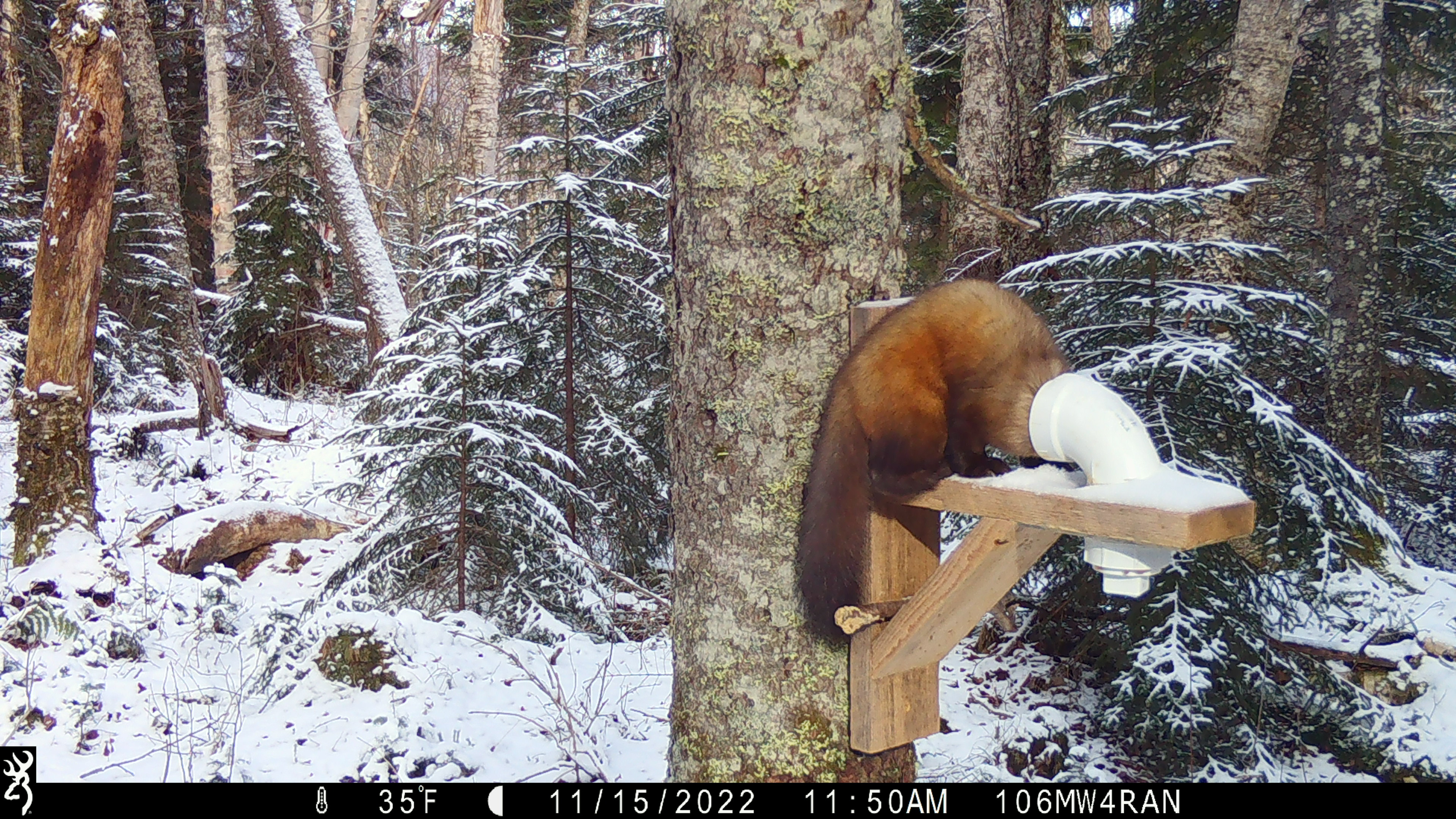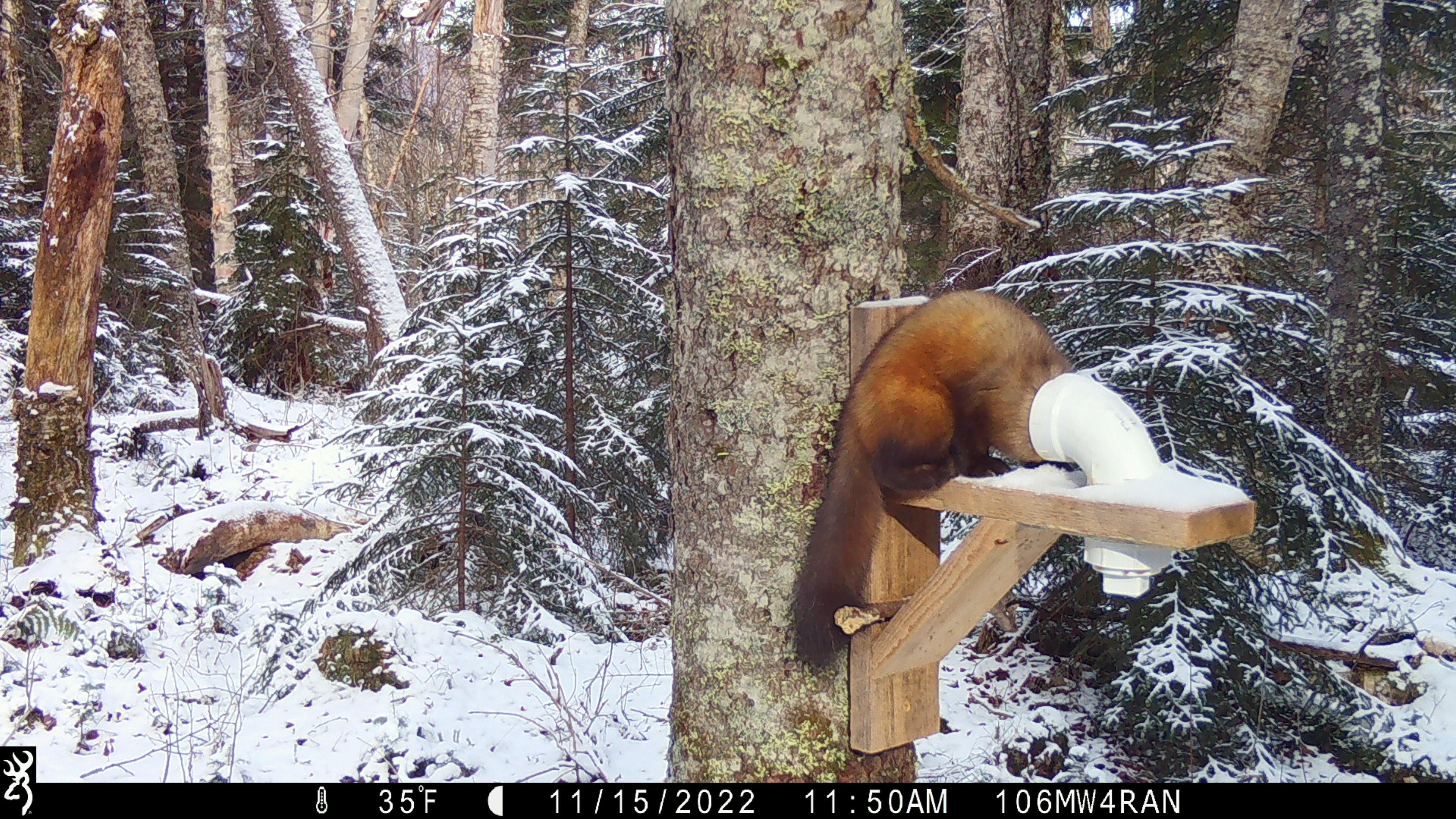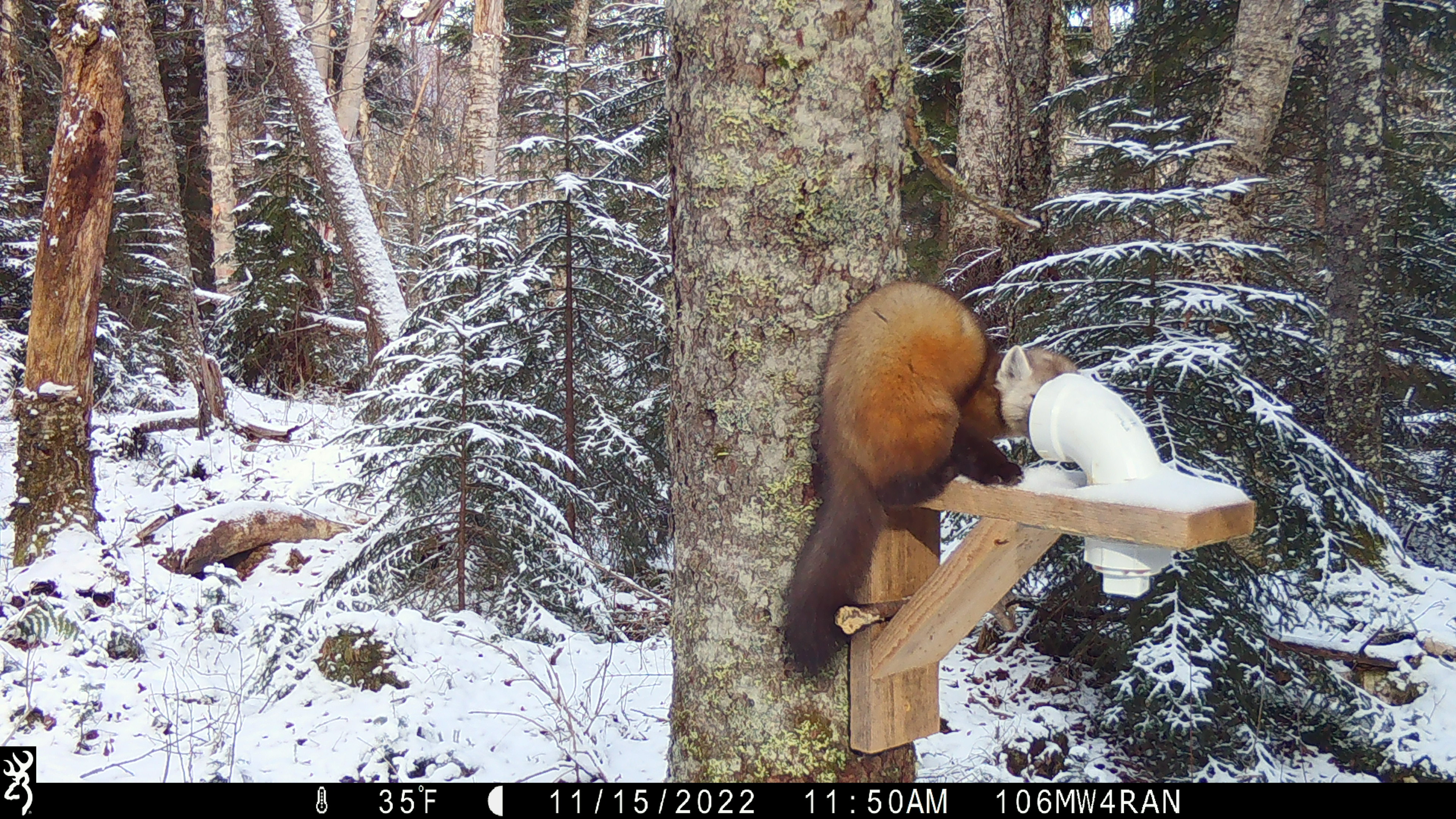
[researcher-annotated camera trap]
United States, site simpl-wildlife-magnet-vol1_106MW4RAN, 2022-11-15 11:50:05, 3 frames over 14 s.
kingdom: Animalia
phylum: Chordata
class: Mammalia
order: Carnivora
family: Mustelidae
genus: Martes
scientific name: Martes americana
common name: american marten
American marten (Martes americana).